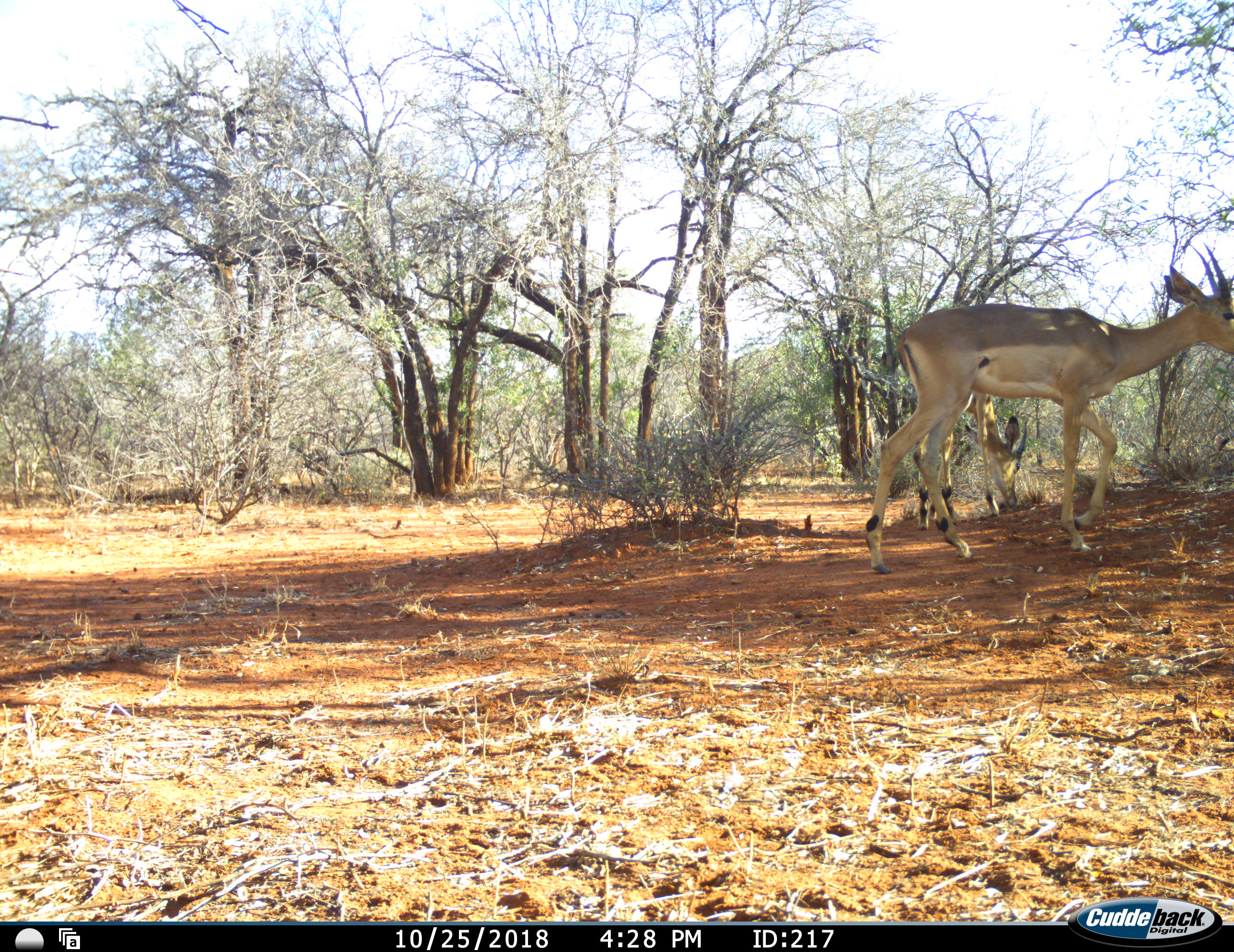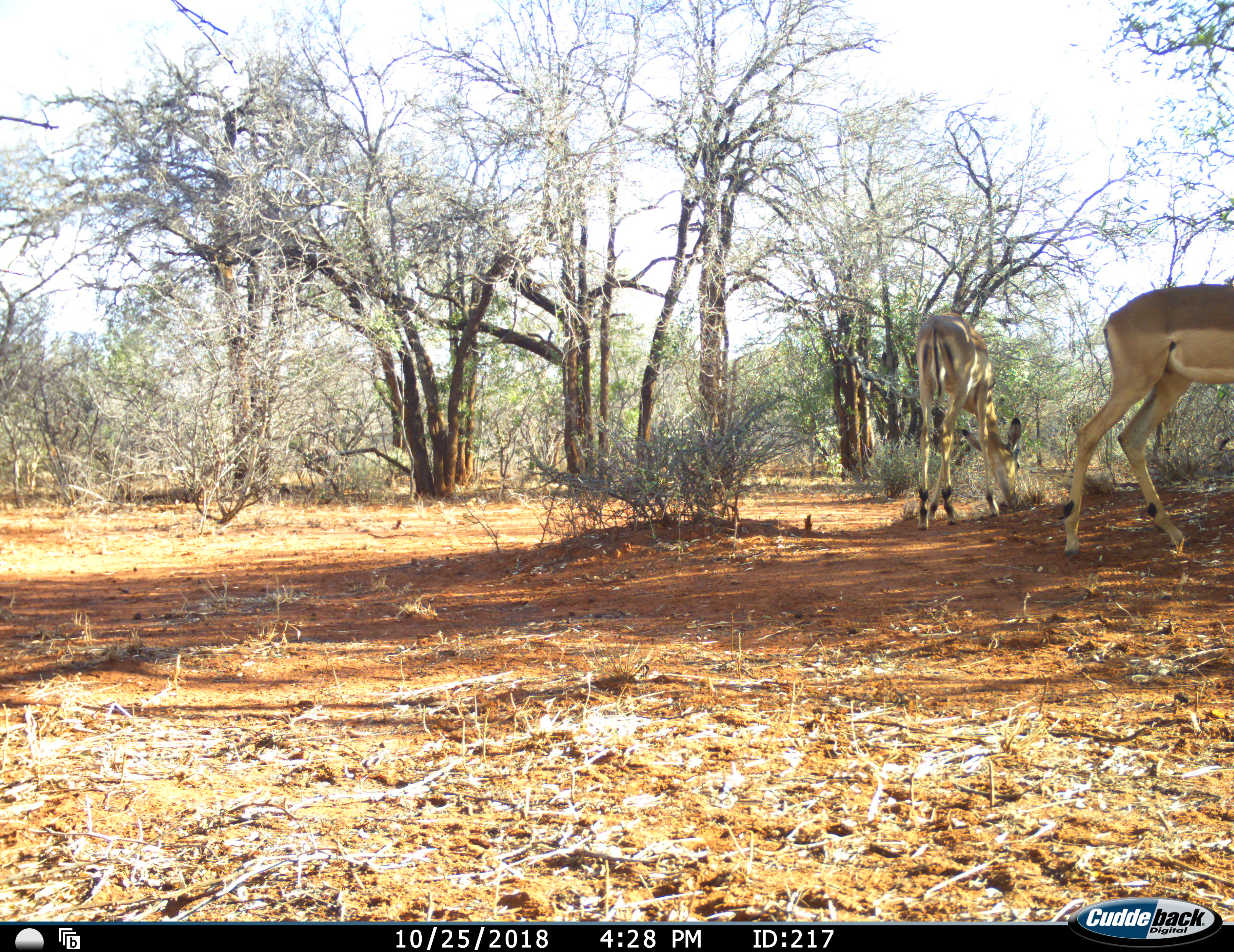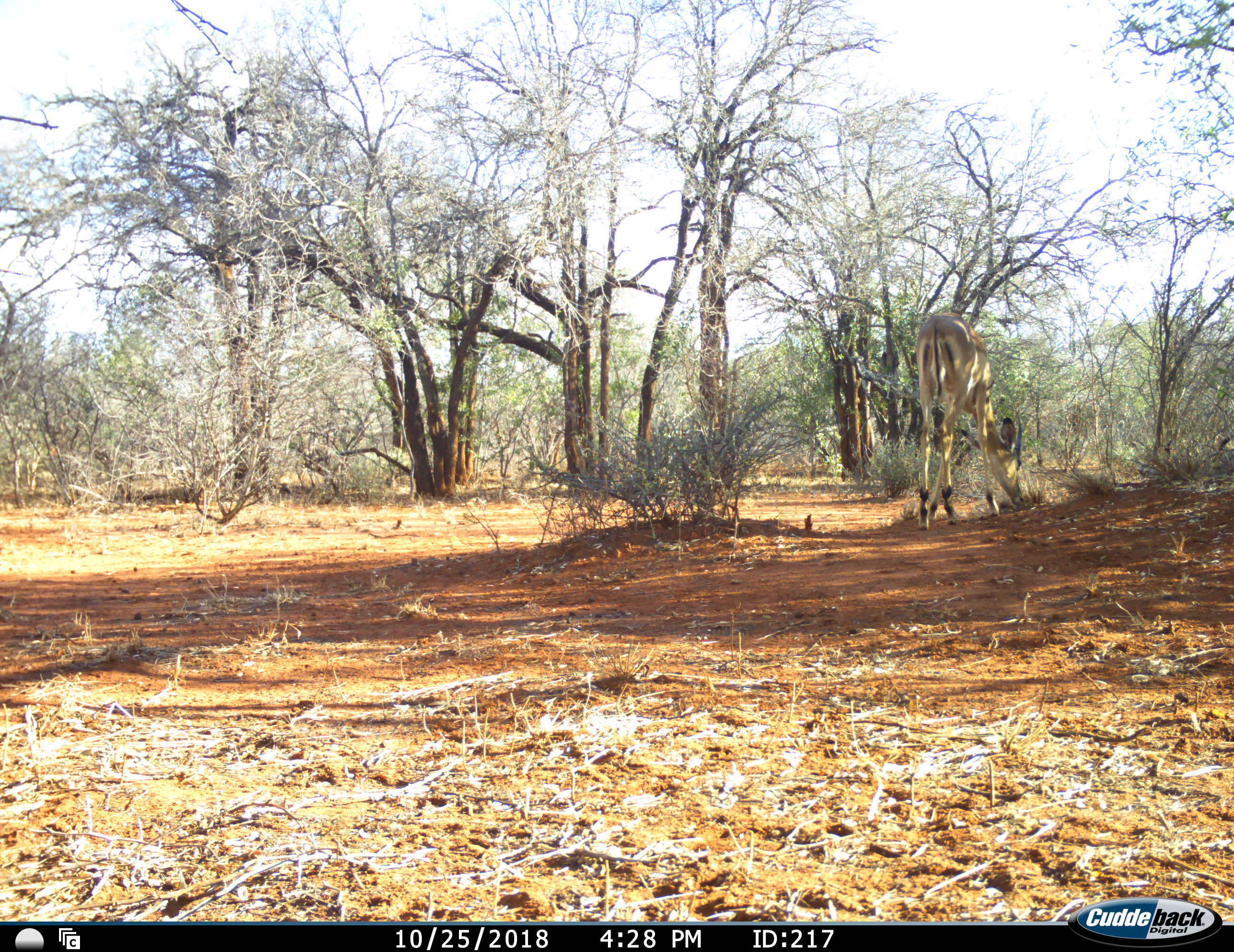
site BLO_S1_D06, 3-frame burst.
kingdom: Animalia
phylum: Chordata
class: Mammalia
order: Artiodactyla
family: Bovidae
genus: Aepyceros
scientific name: Aepyceros melampus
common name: impala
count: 2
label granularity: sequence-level